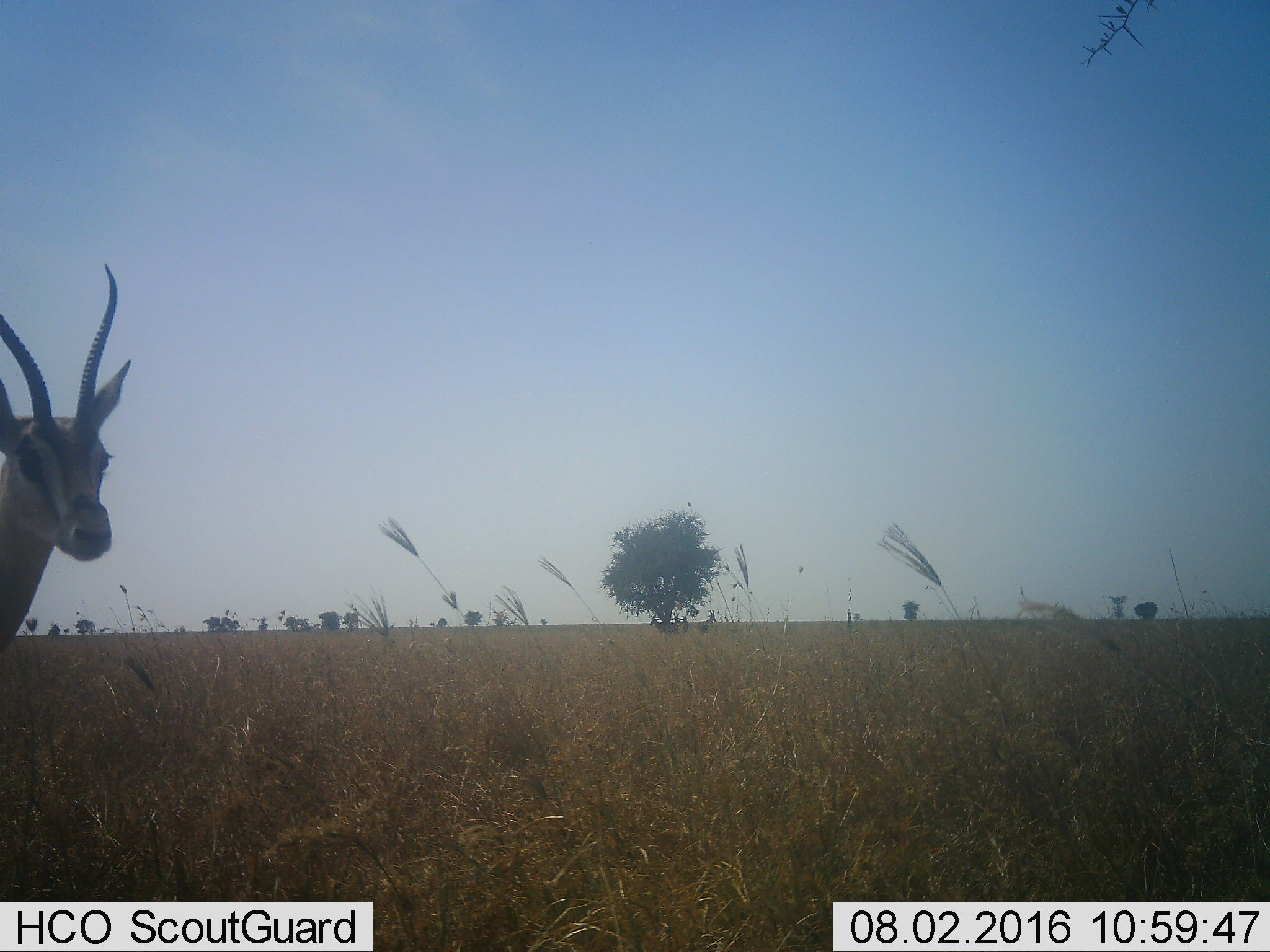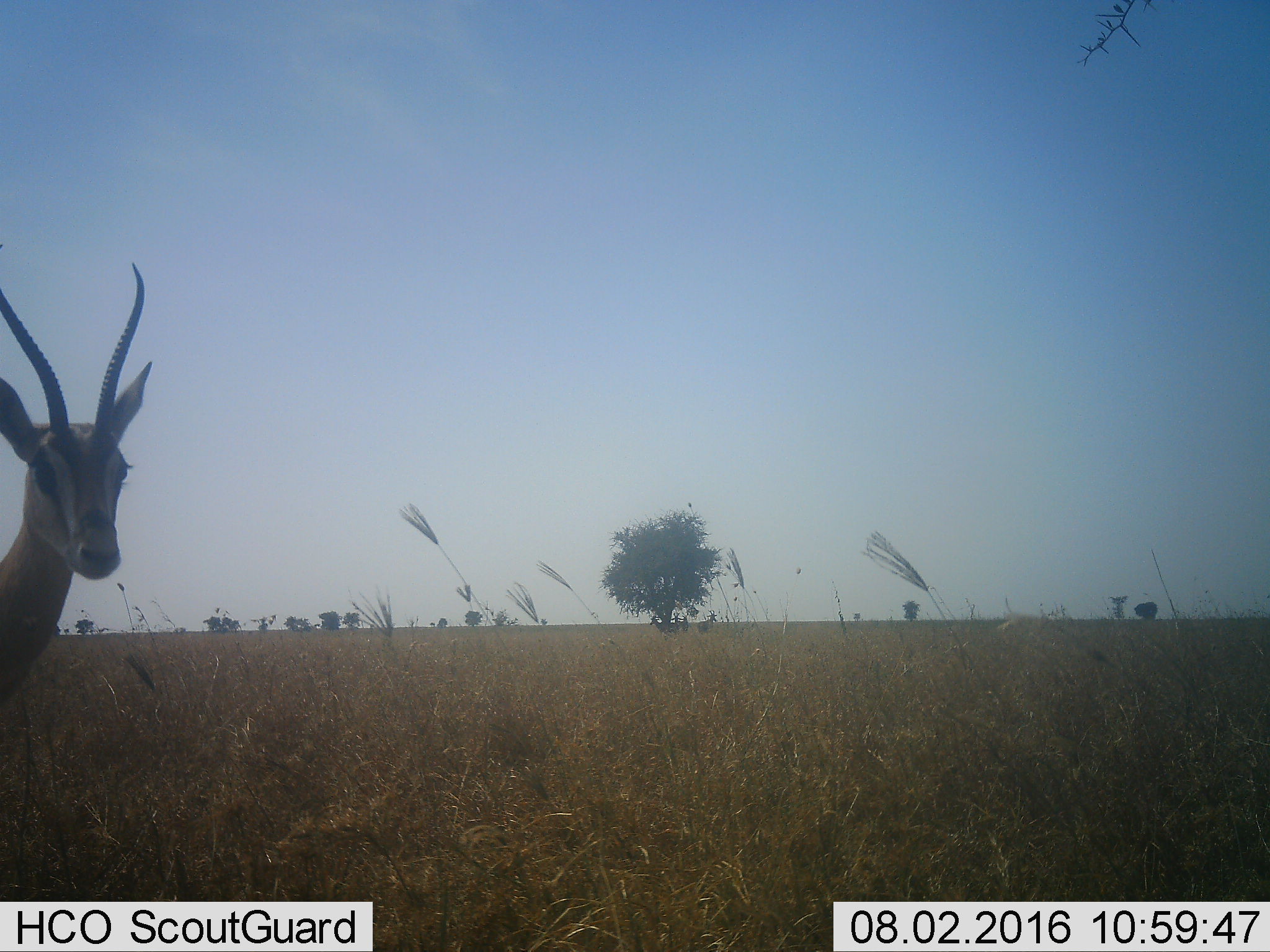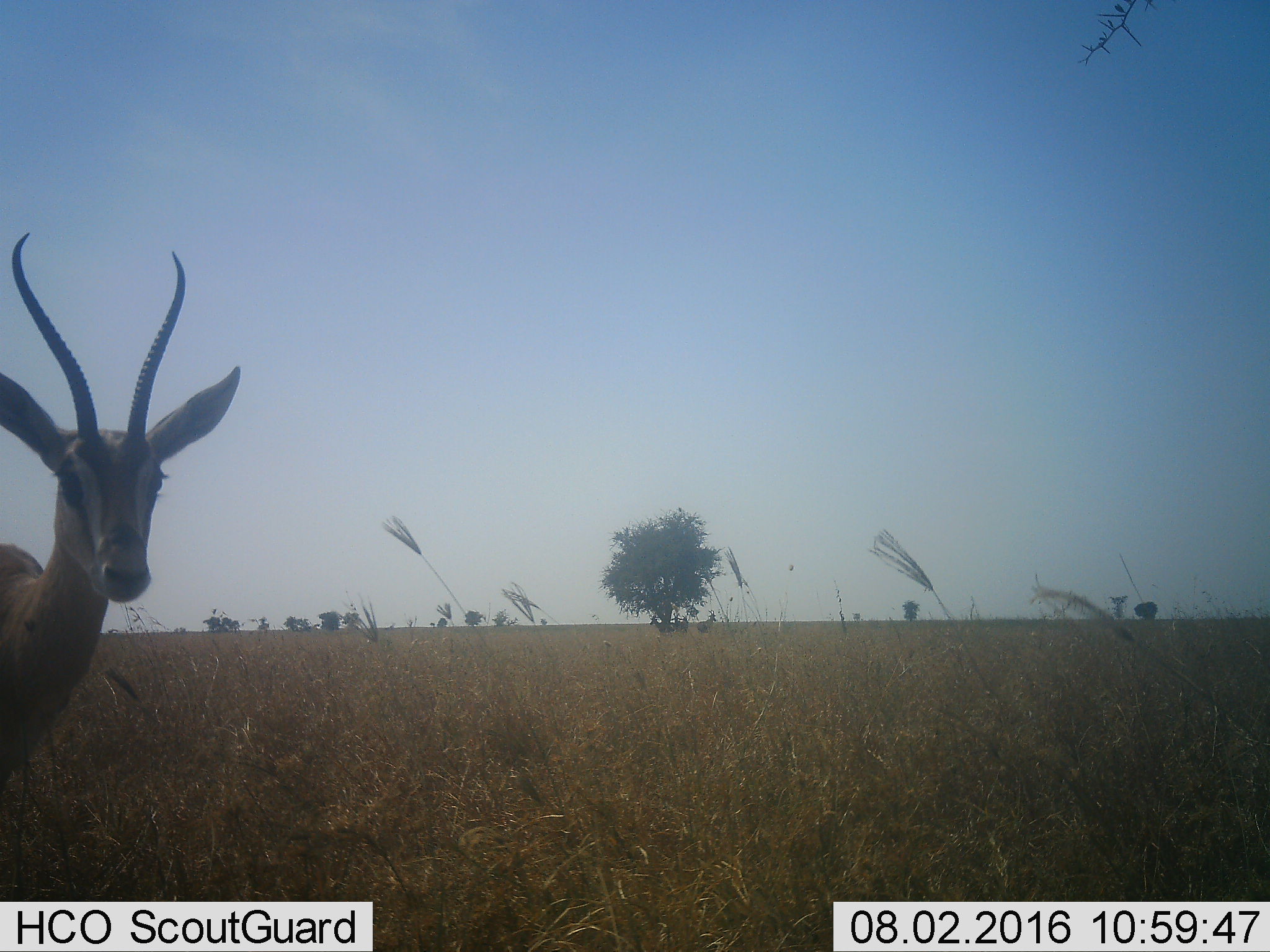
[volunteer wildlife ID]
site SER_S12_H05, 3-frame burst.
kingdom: Animalia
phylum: Chordata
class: Mammalia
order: Artiodactyla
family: Bovidae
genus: Eudorcas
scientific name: Eudorcas thomsonii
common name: thomson's gazelle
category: gazellethomsons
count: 1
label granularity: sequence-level